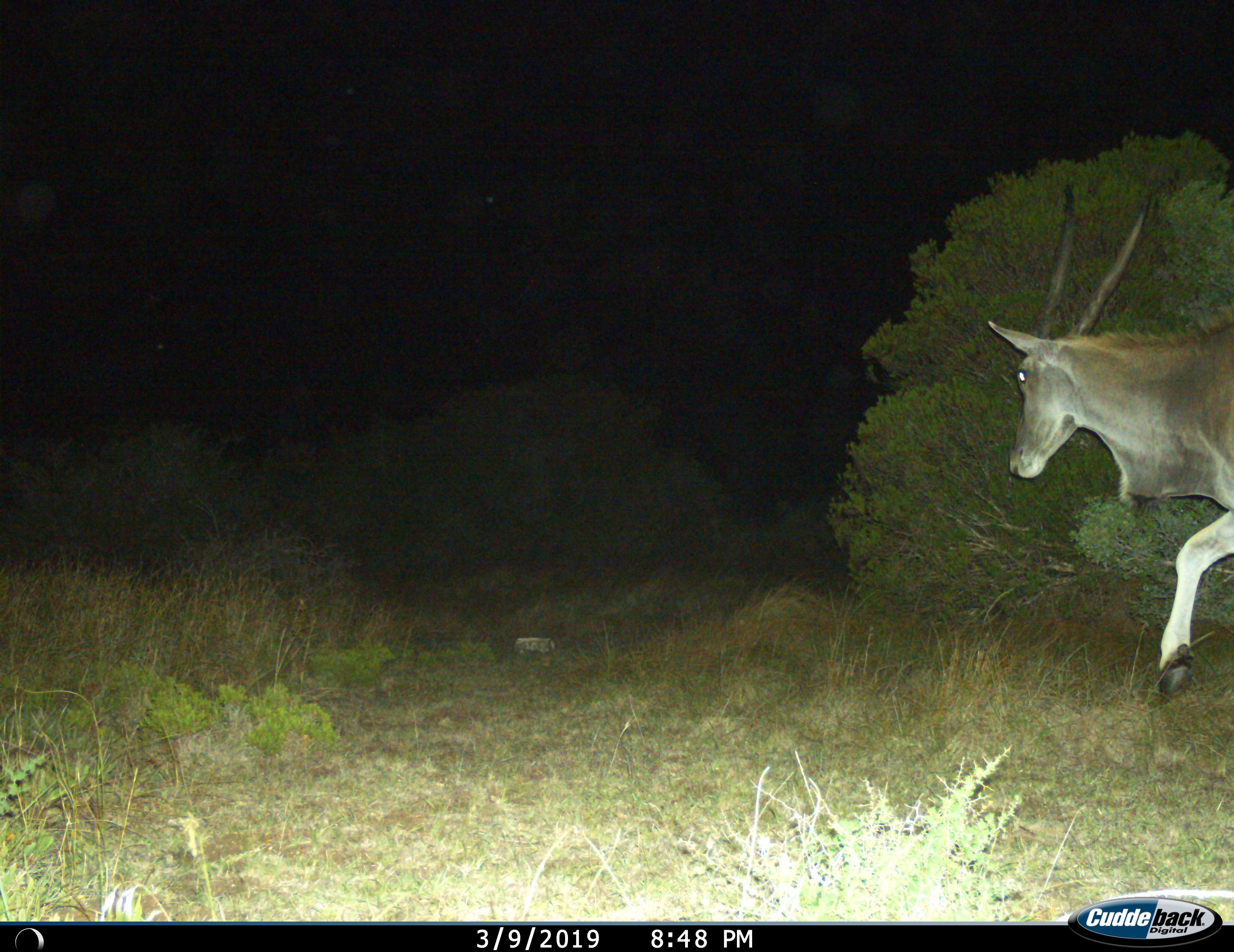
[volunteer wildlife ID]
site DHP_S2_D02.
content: unidentified animal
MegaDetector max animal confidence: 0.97